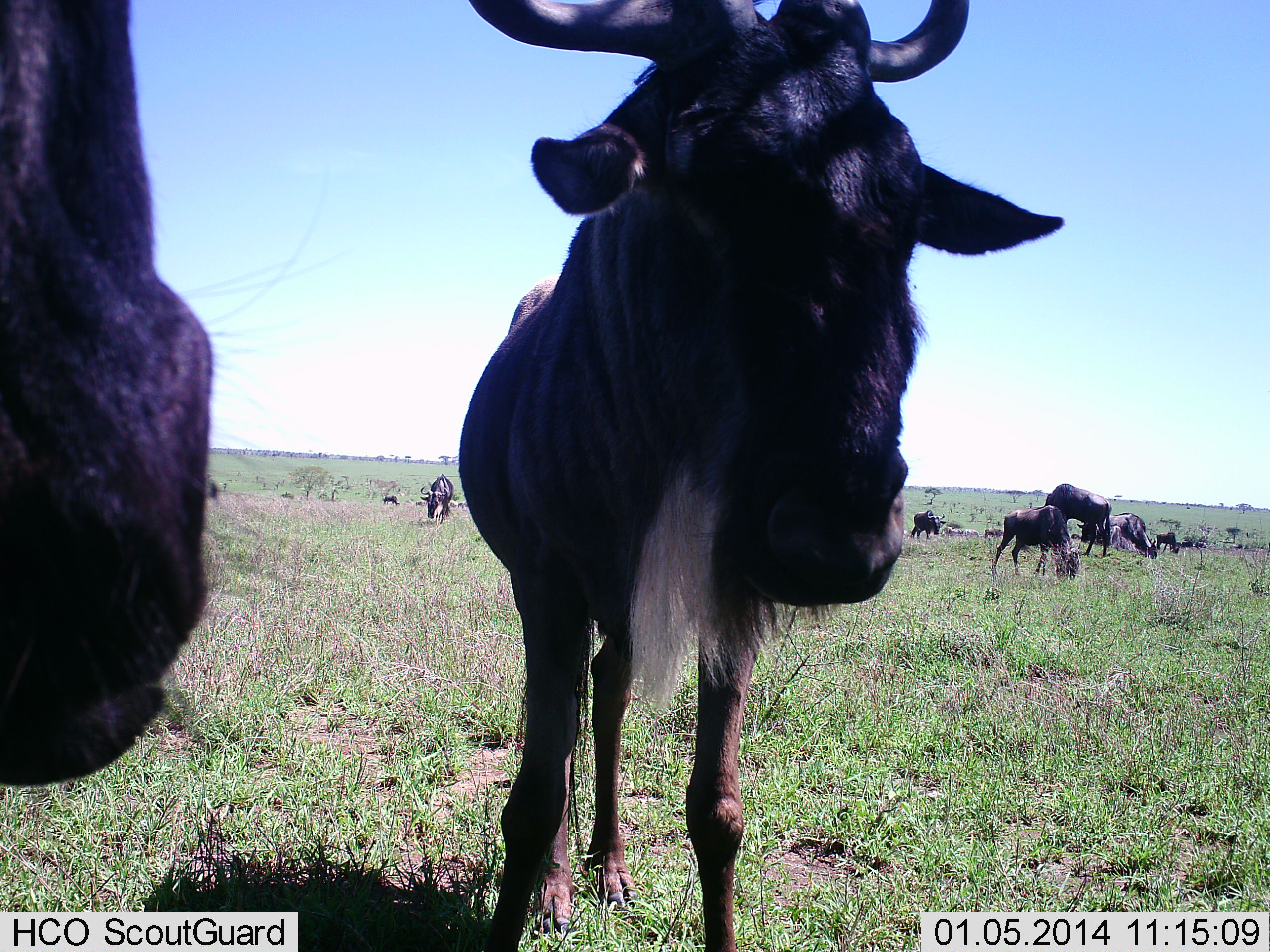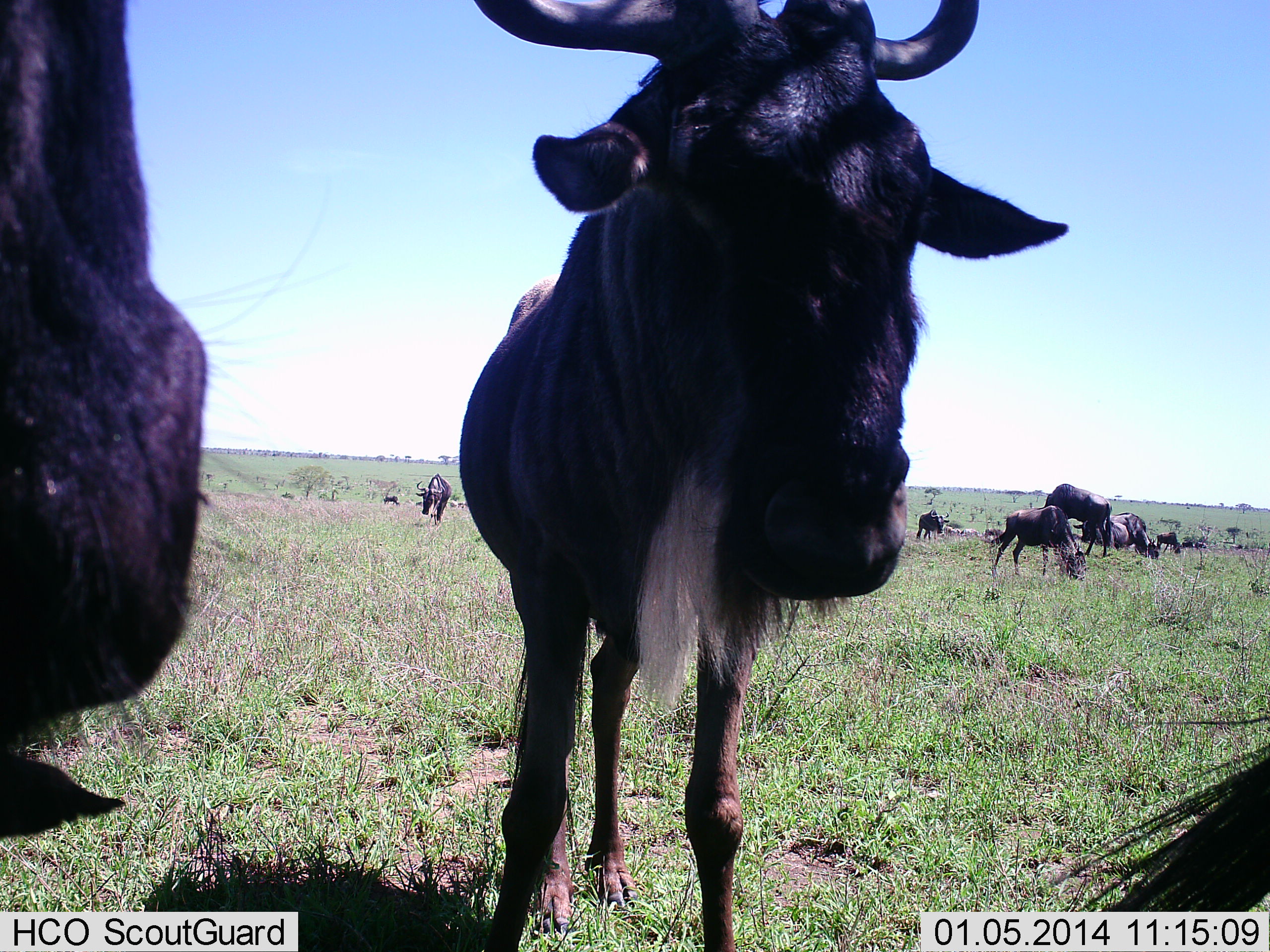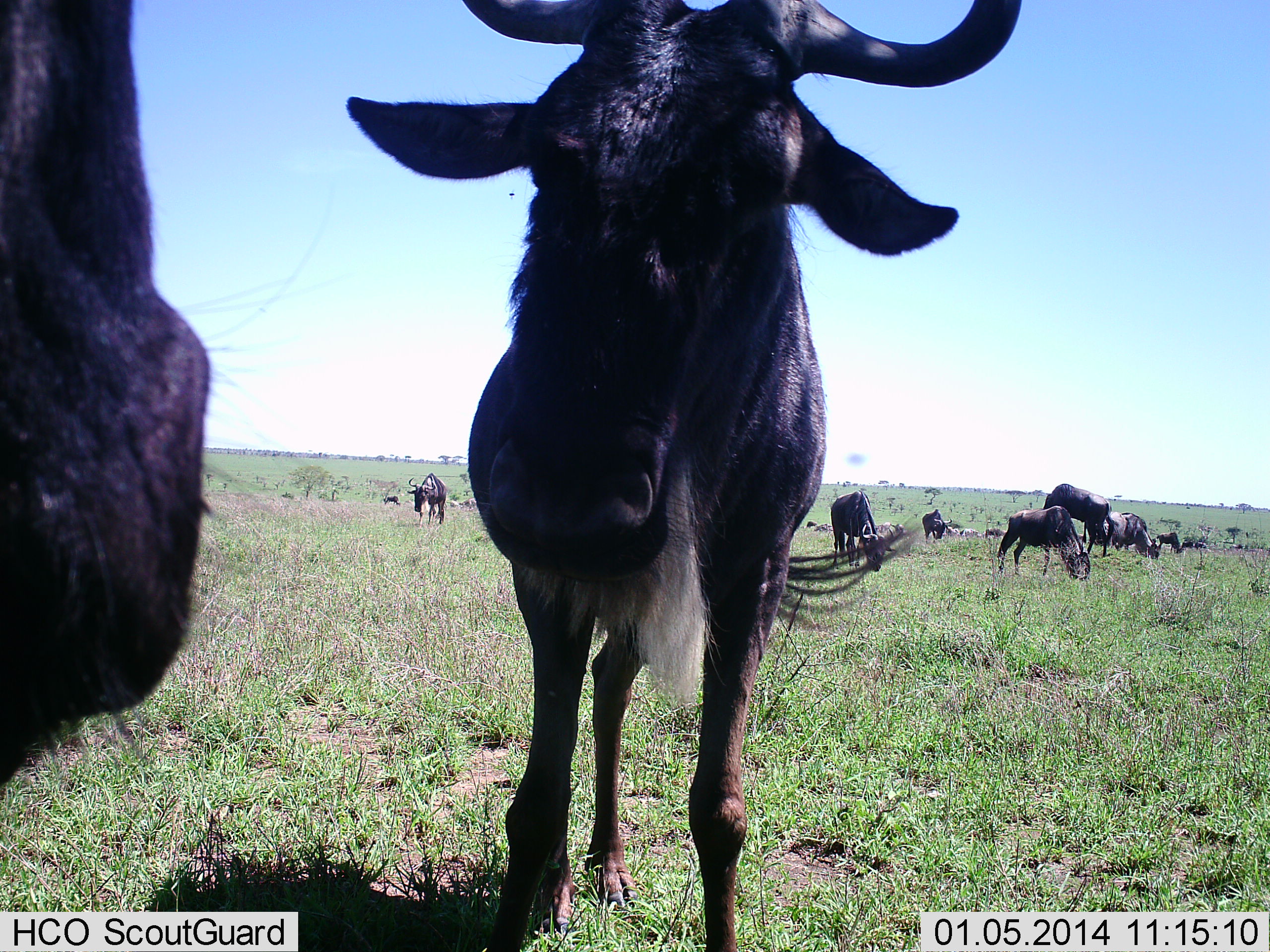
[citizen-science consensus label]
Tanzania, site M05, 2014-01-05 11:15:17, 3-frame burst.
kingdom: Animalia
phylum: Chordata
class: Mammalia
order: Artiodactyla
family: Bovidae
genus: Connochaetes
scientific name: Connochaetes taurinus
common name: blue wildebeest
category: wildebeest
Wildebeest (blue wildebeest) (Connochaetes taurinus), count 11-50. Behavior (volunteer vote fractions): standing 64%, resting 18%, moving 9%, interacting 9%. Young present (vote fraction): 0%. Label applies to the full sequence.